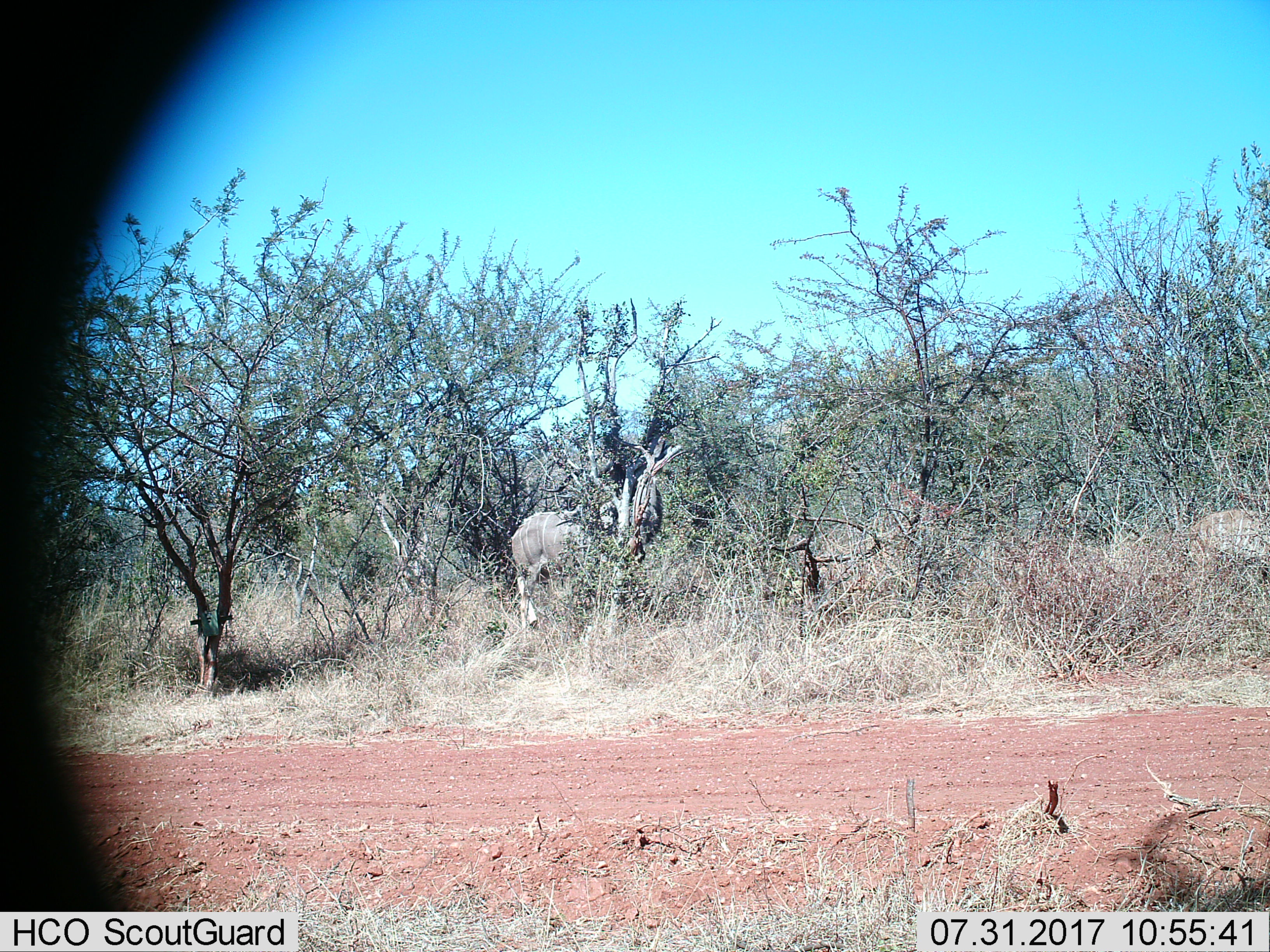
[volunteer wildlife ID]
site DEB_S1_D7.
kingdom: Animalia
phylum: Chordata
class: Mammalia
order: Artiodactyla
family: Bovidae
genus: Tragelaphus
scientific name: Tragelaphus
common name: kudu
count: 1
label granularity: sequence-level